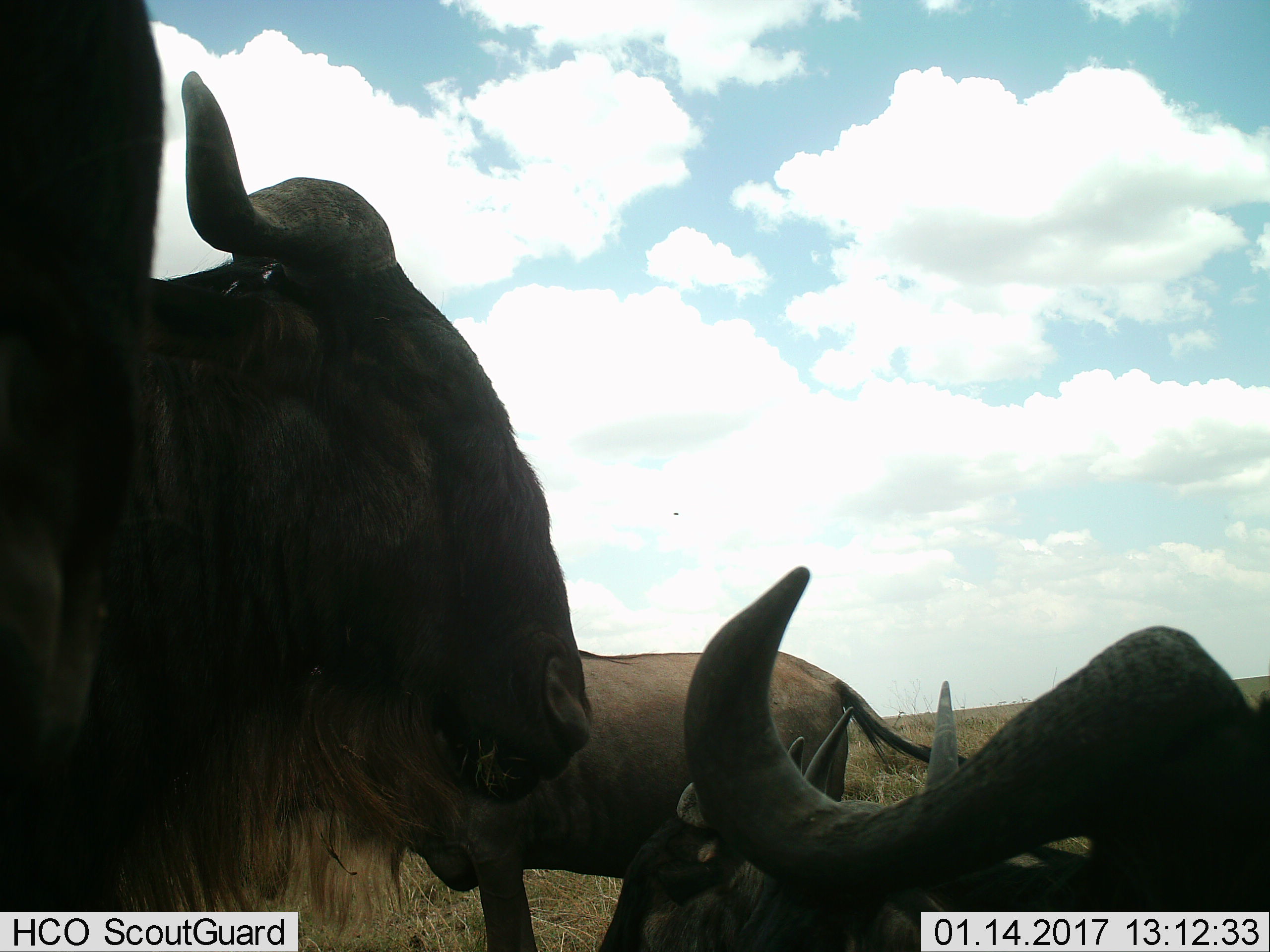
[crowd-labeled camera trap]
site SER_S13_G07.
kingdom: Animalia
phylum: Chordata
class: Mammalia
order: Artiodactyla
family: Bovidae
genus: Connochaetes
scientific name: Connochaetes taurinus taurinus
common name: blue wildebeest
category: wildebeestblue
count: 6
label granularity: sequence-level